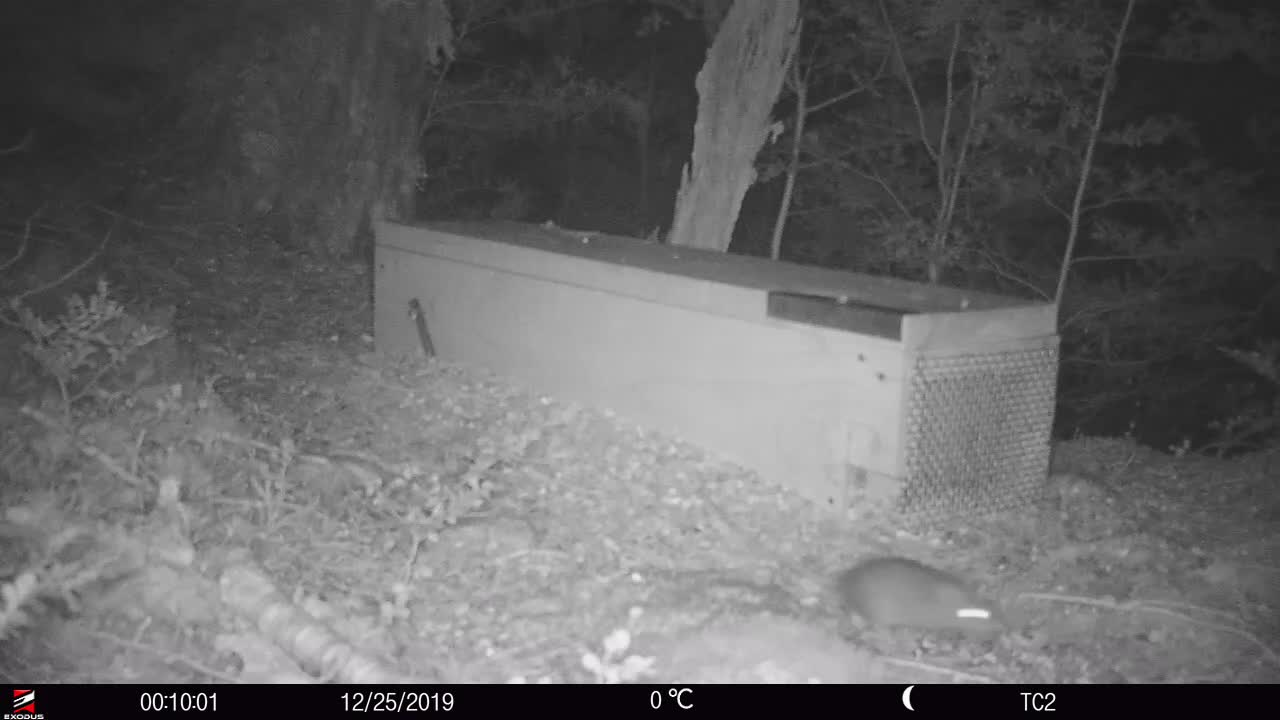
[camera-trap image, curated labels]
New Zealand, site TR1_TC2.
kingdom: Animalia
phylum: Chordata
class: Mammalia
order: Rodentia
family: Muridae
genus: Rattus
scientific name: Rattus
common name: rat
Rat (Rattus).